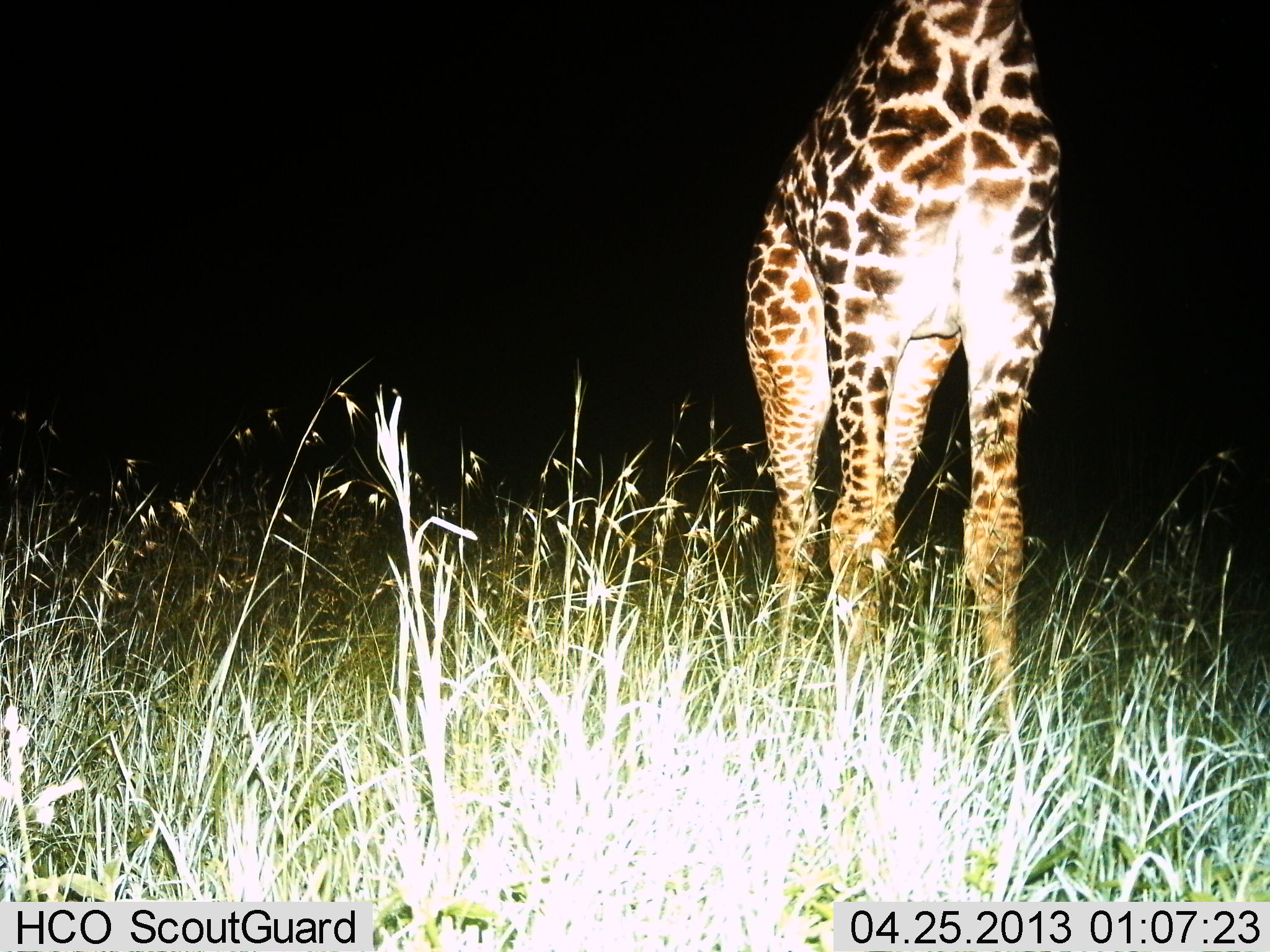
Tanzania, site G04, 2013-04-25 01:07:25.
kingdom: Animalia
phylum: Chordata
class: Mammalia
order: Artiodactyla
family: Giraffidae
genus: Giraffa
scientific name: Giraffa camelopardalis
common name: giraffe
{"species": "giraffe (Giraffa camelopardalis)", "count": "1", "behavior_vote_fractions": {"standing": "94%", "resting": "0%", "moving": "9%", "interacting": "0%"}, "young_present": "0%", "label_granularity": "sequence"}